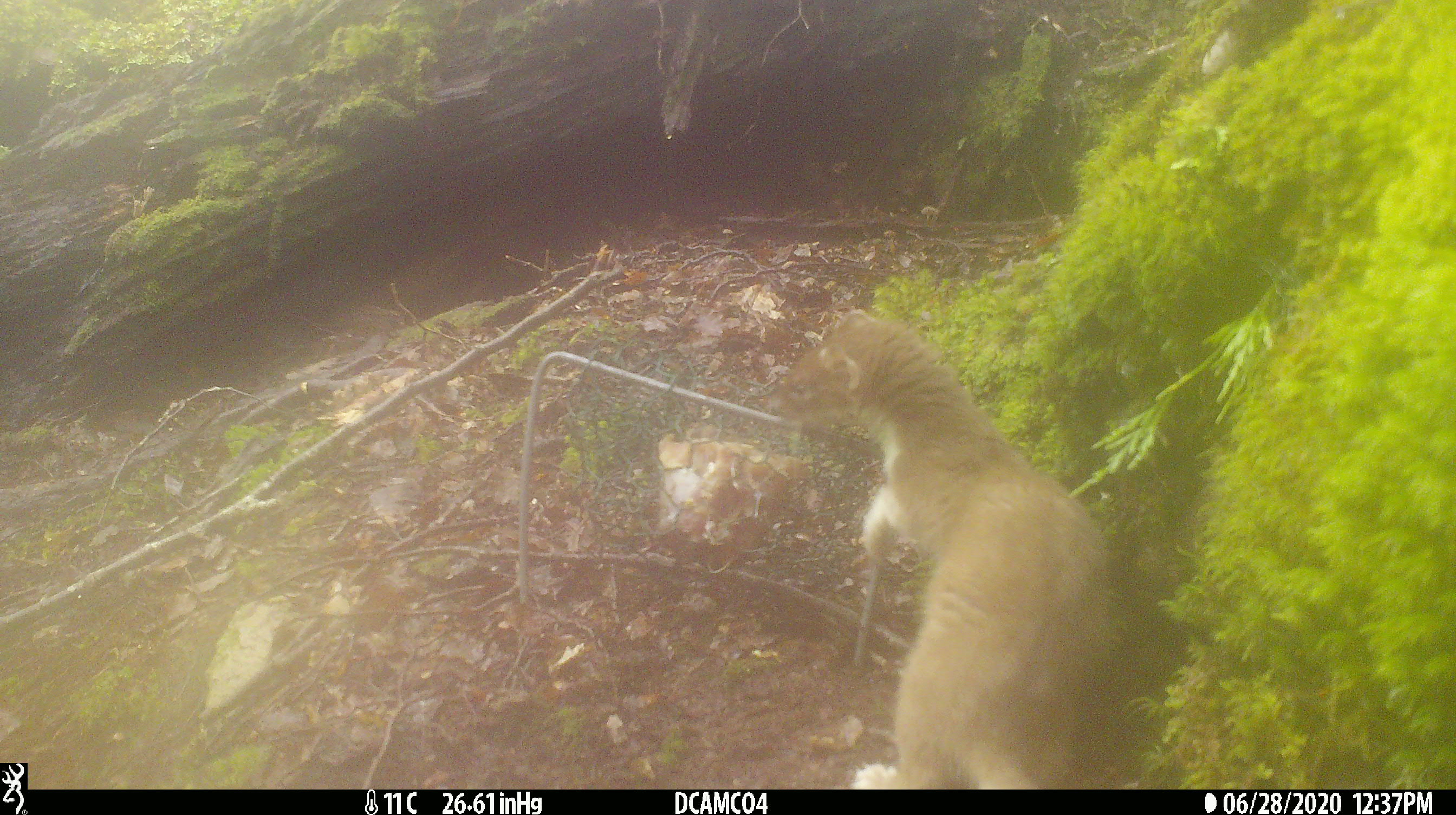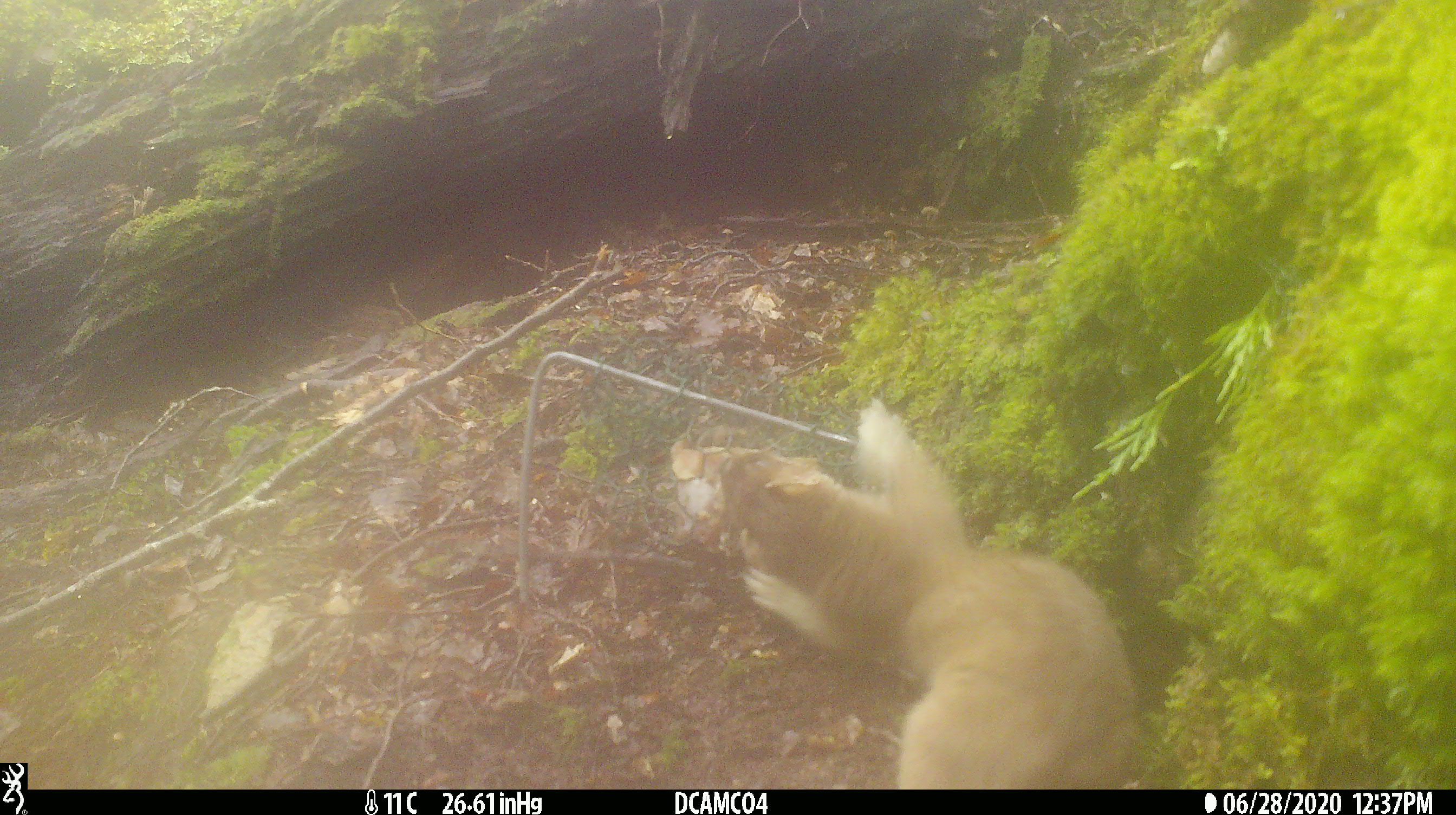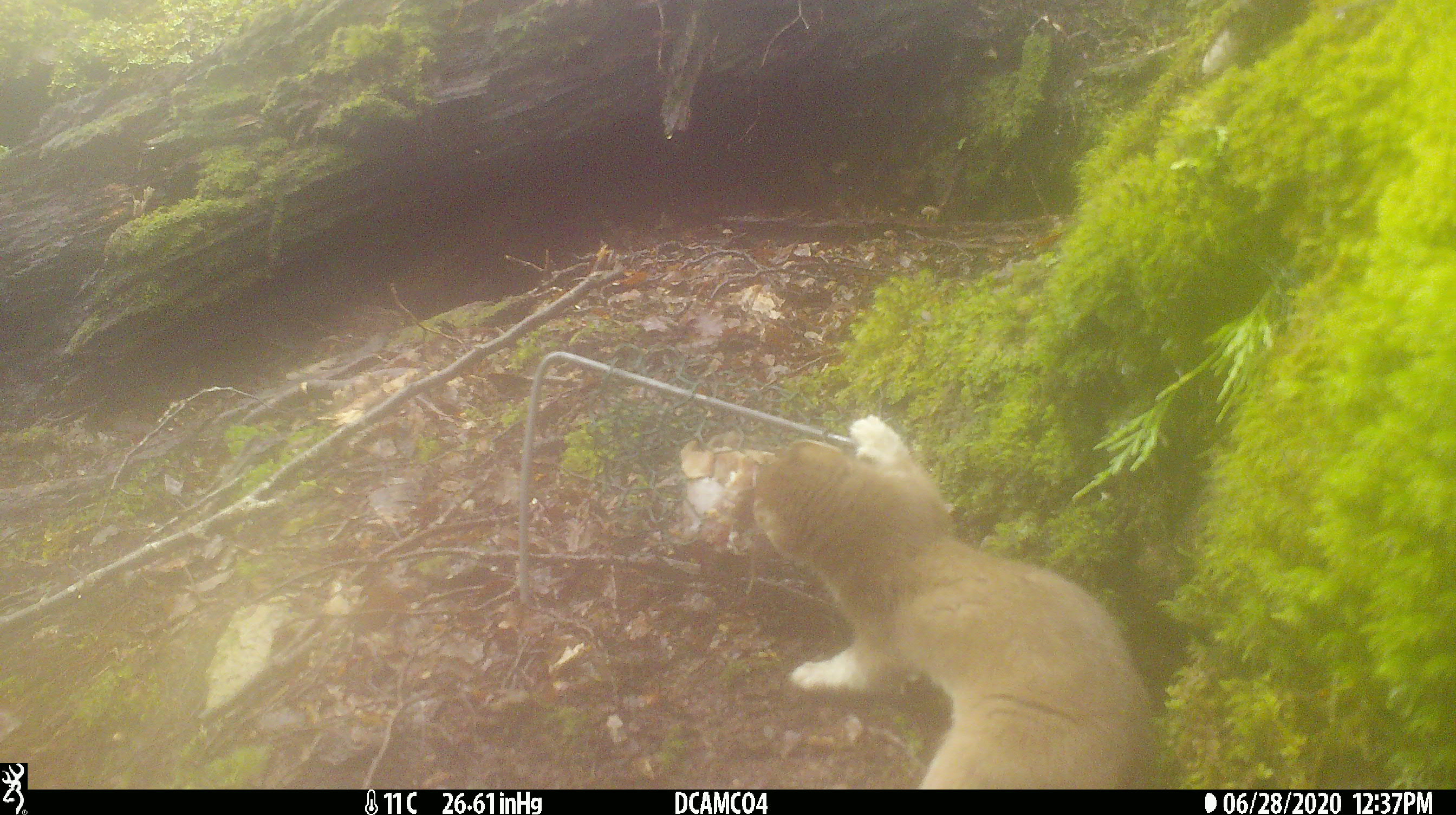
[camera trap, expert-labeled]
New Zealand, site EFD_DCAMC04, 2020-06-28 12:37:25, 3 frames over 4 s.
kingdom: Animalia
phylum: Chordata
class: Mammalia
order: Carnivora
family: Mustelidae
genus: Mustela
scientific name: Mustela erminea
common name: stoat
Stoat (Mustela erminea).